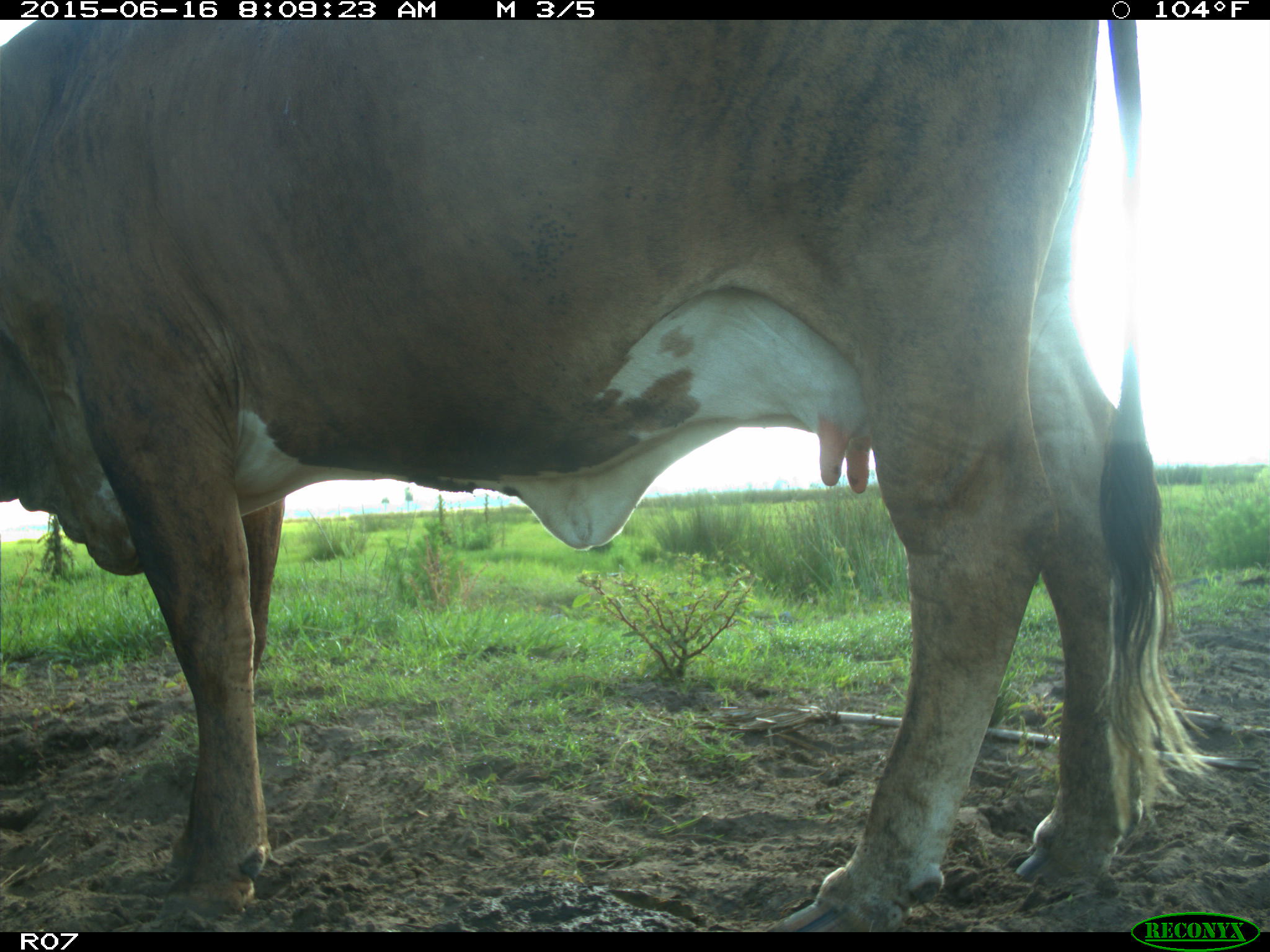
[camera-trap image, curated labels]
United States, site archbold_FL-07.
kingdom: Animalia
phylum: Chordata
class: Mammalia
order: Artiodactyla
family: Bovidae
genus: Bos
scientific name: Bos taurus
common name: domestic cow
Bos taurus (domestic cow).